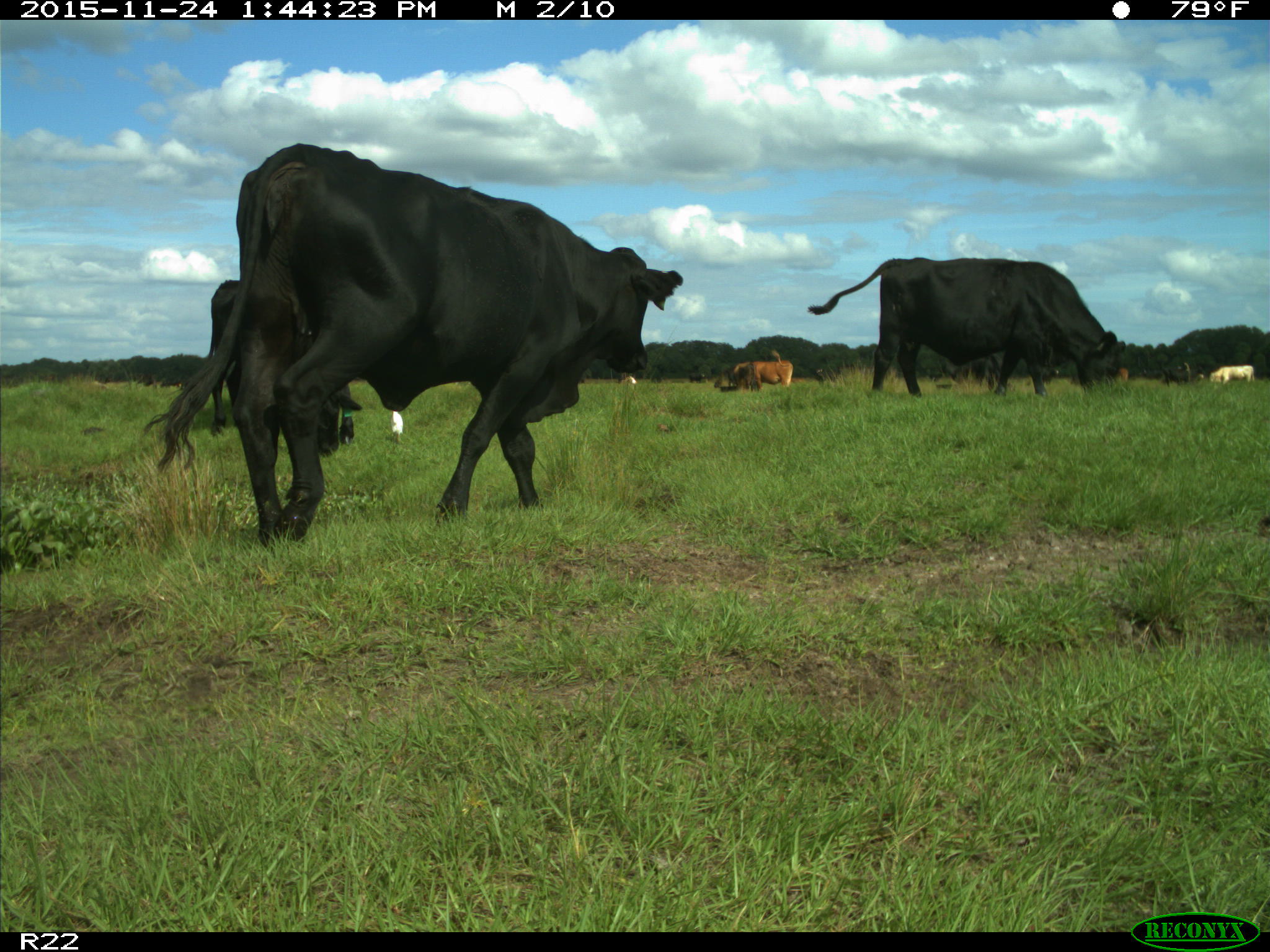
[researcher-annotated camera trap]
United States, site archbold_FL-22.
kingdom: Animalia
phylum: Chordata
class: Mammalia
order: Artiodactyla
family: Bovidae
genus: Bos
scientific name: Bos taurus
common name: domestic cow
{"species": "Bos taurus (domestic cow)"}